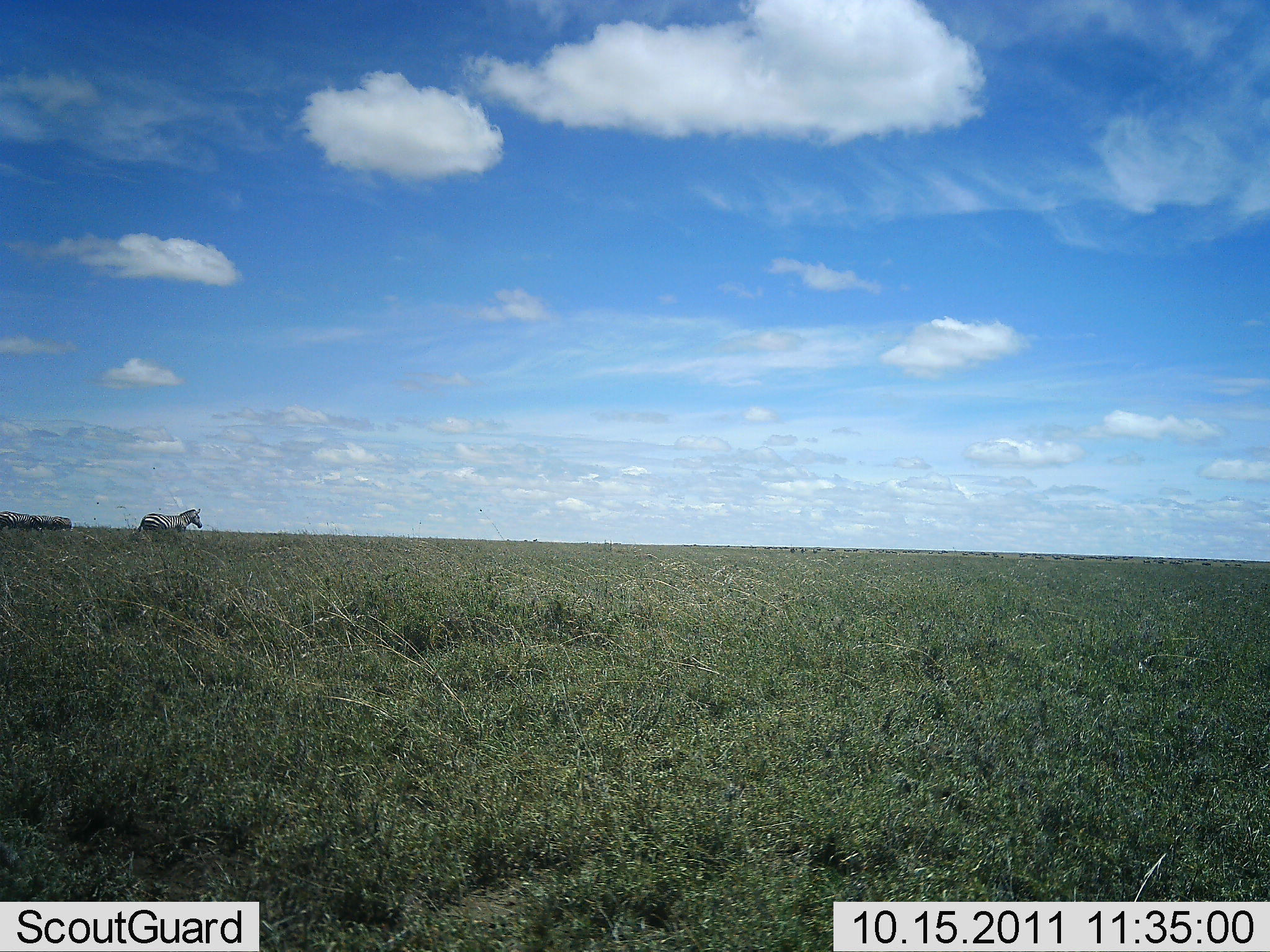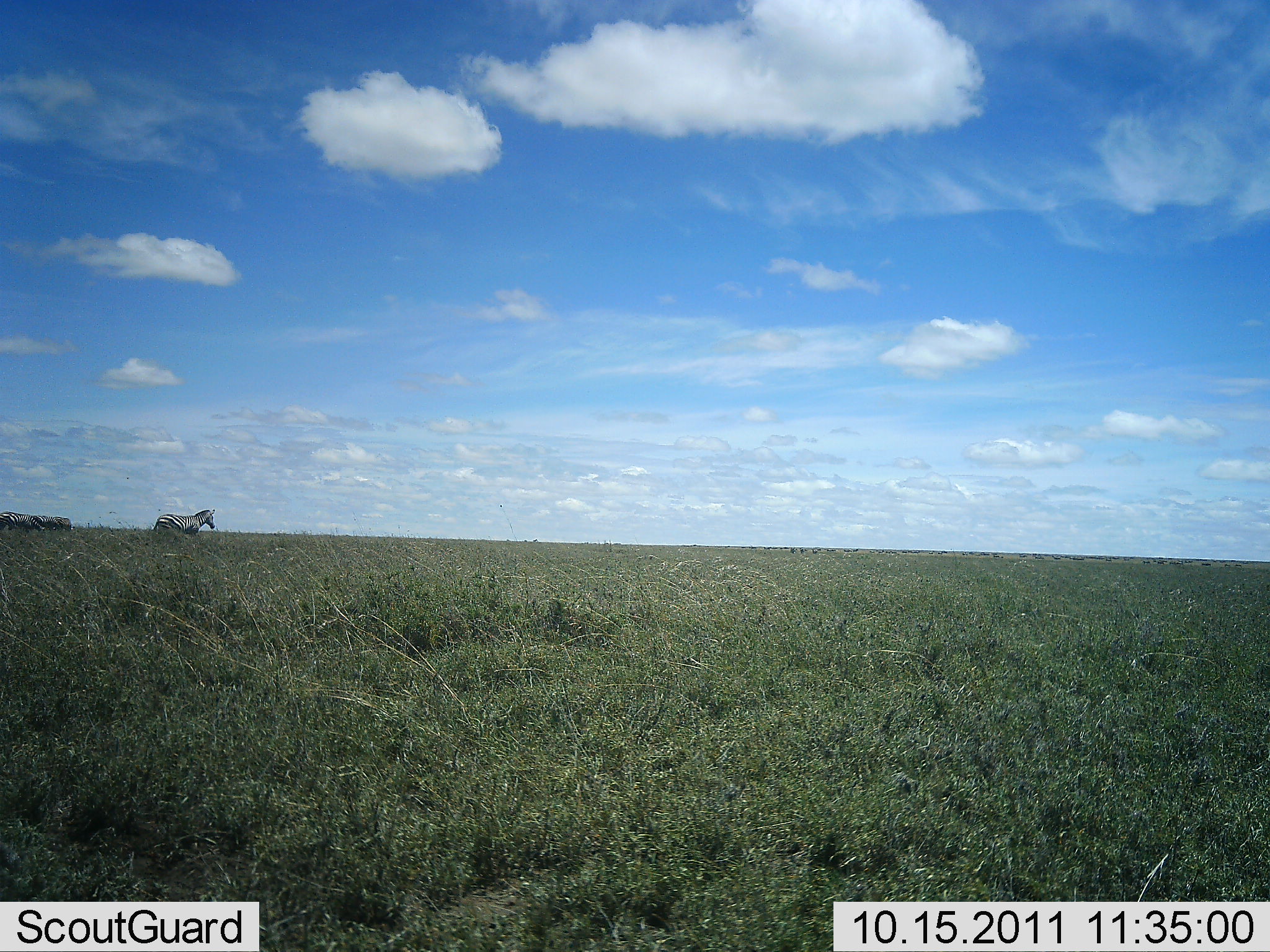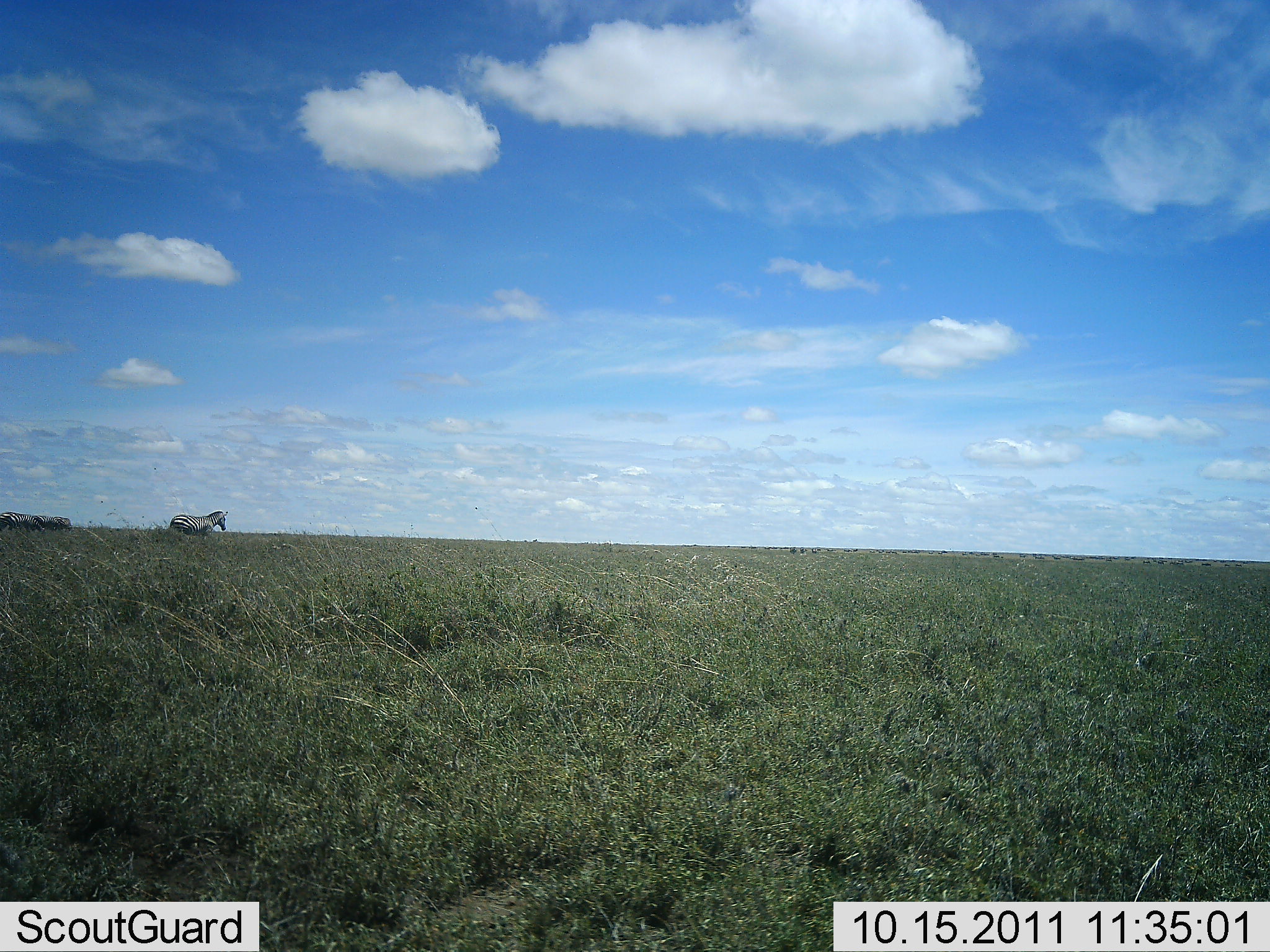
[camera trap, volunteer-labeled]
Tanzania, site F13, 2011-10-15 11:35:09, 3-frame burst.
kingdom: Animalia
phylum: Chordata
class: Mammalia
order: Perissodactyla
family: Equidae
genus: Equus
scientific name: Equus quagga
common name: plains zebra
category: zebra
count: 3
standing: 50%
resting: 0%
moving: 75%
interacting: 0%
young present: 0%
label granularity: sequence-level